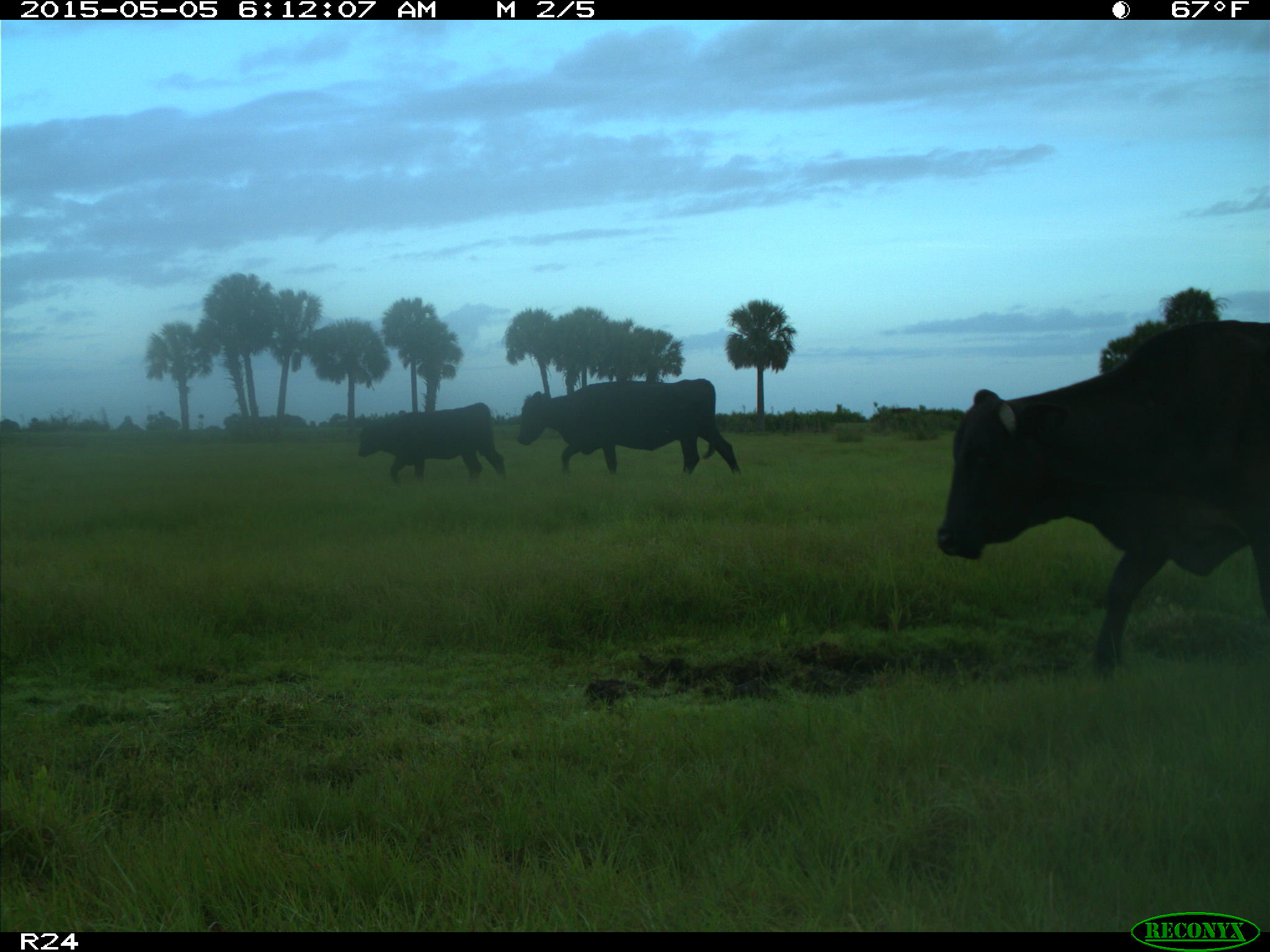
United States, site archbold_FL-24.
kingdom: Animalia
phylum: Chordata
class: Mammalia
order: Artiodactyla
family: Bovidae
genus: Bos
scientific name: Bos taurus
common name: domestic cow